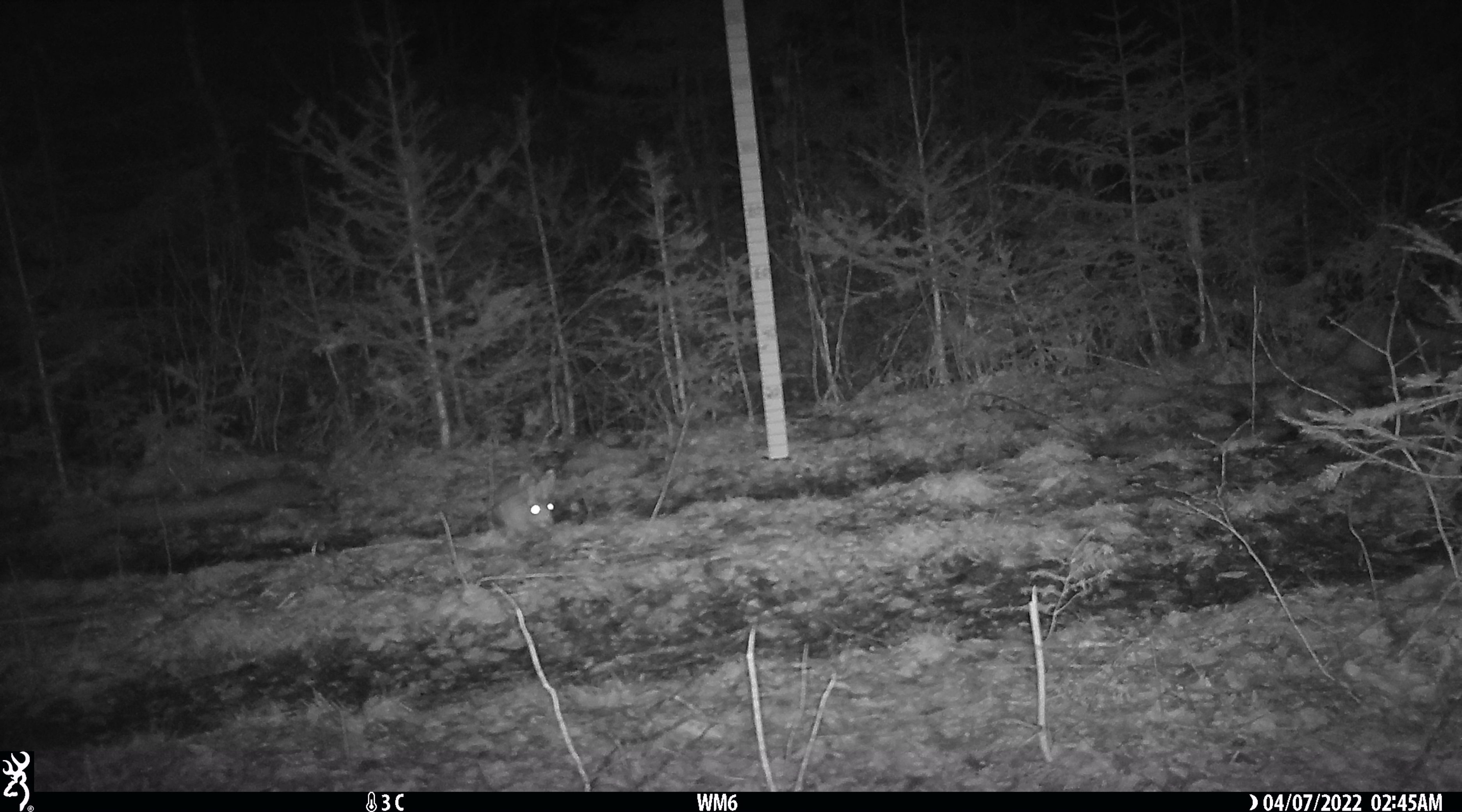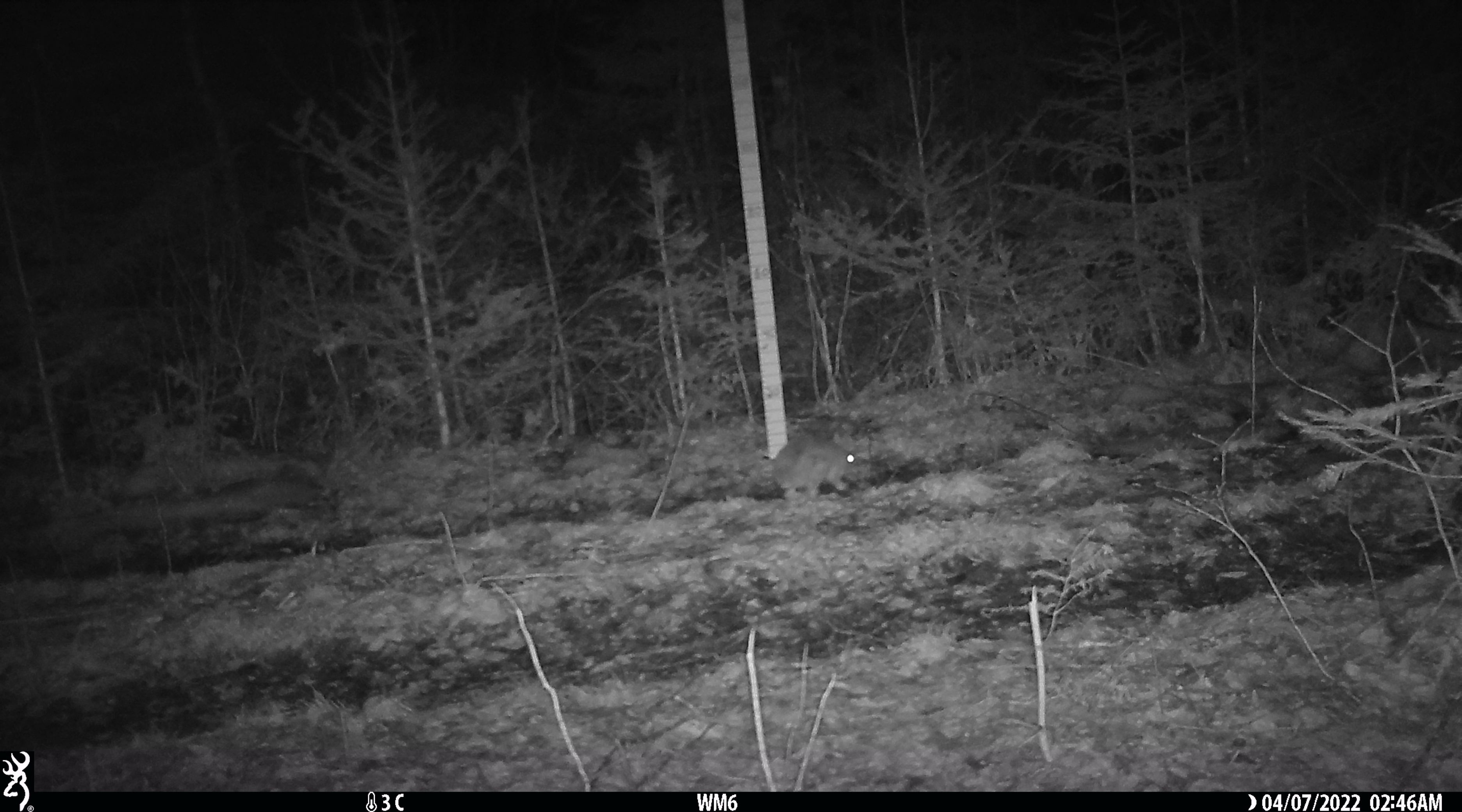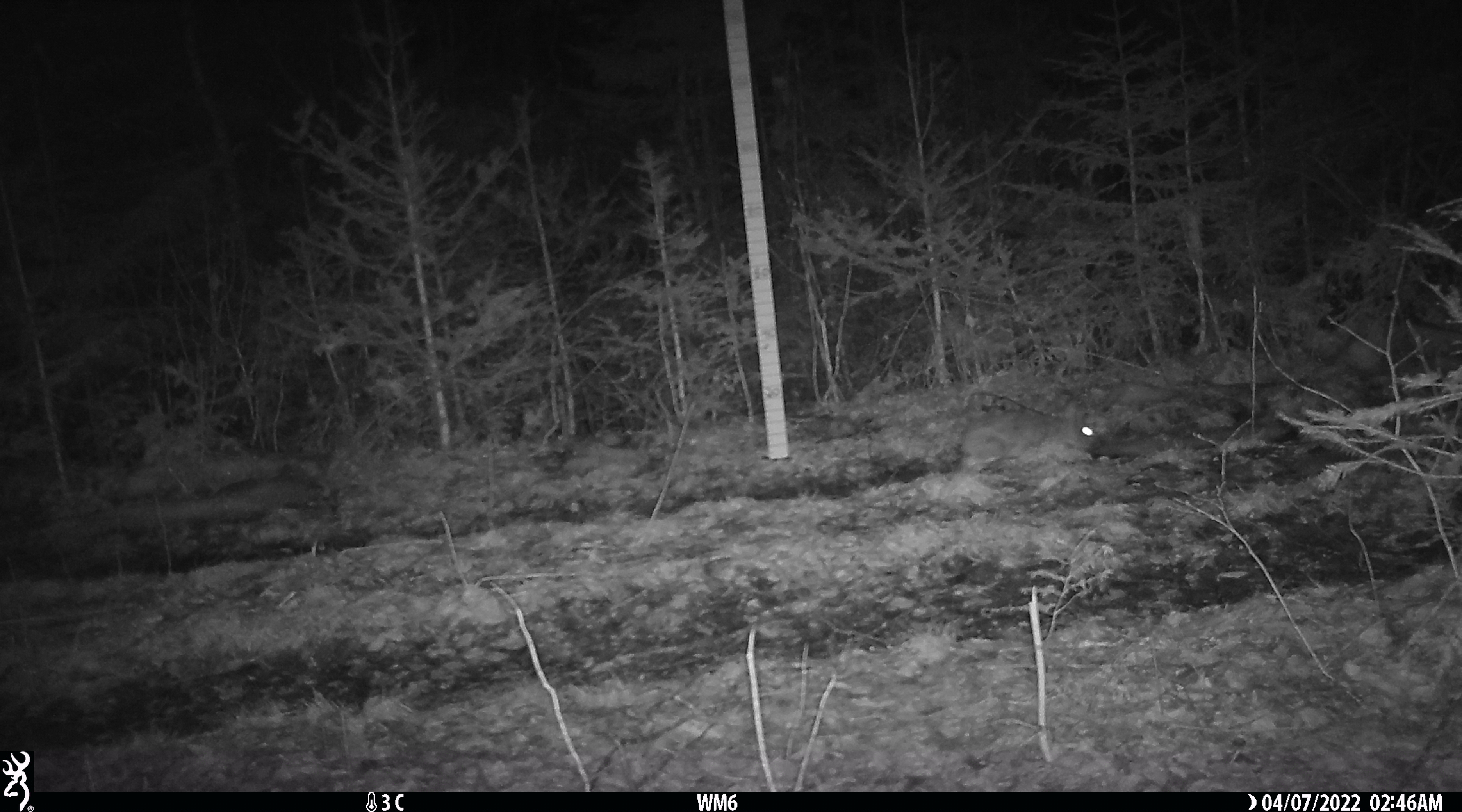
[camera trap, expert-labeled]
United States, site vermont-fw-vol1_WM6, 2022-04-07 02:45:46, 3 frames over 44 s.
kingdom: Animalia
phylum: Chordata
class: Mammalia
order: Lagomorpha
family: Leporidae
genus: Lepus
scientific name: Lepus americanus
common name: snowshoe hare